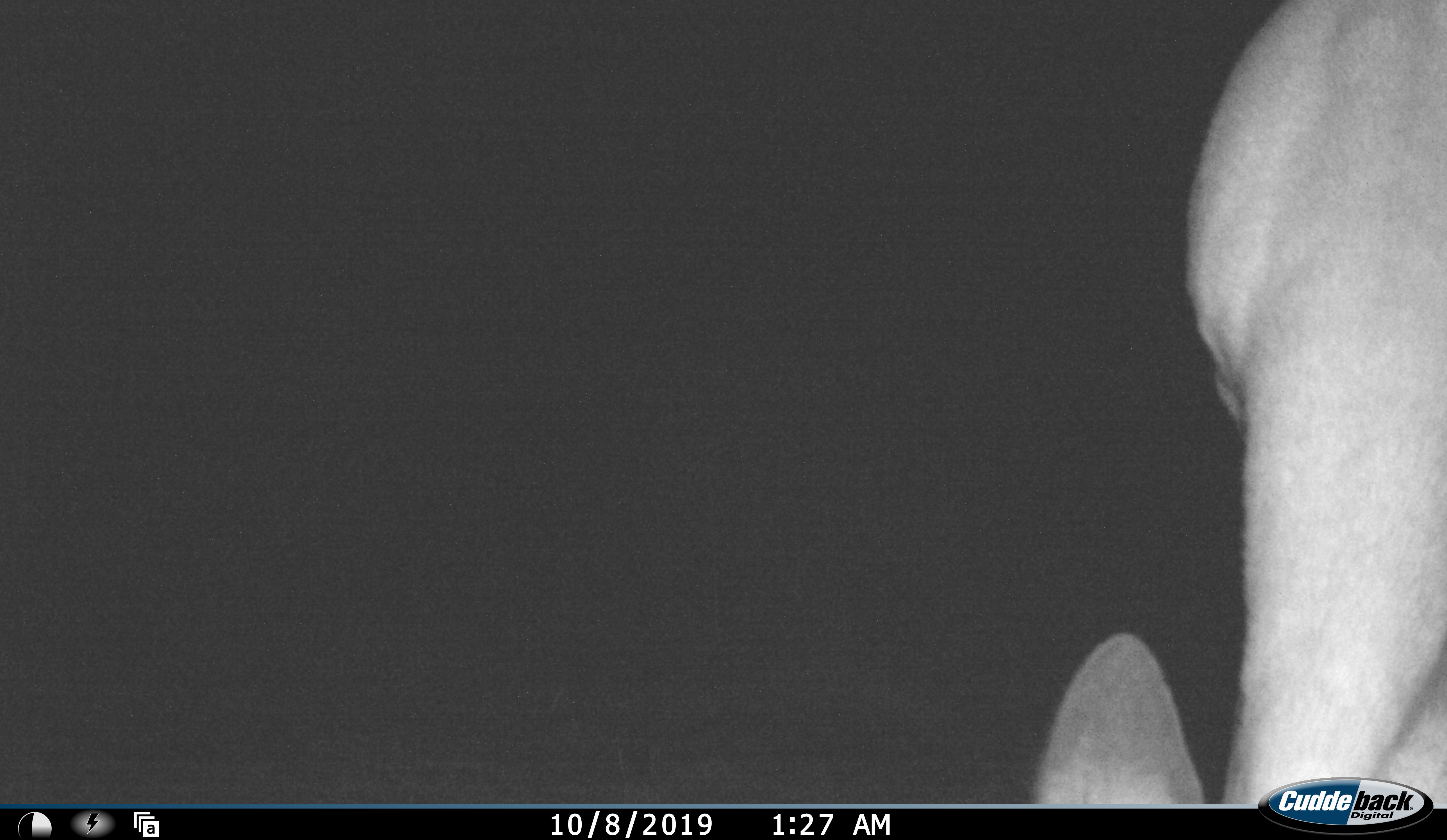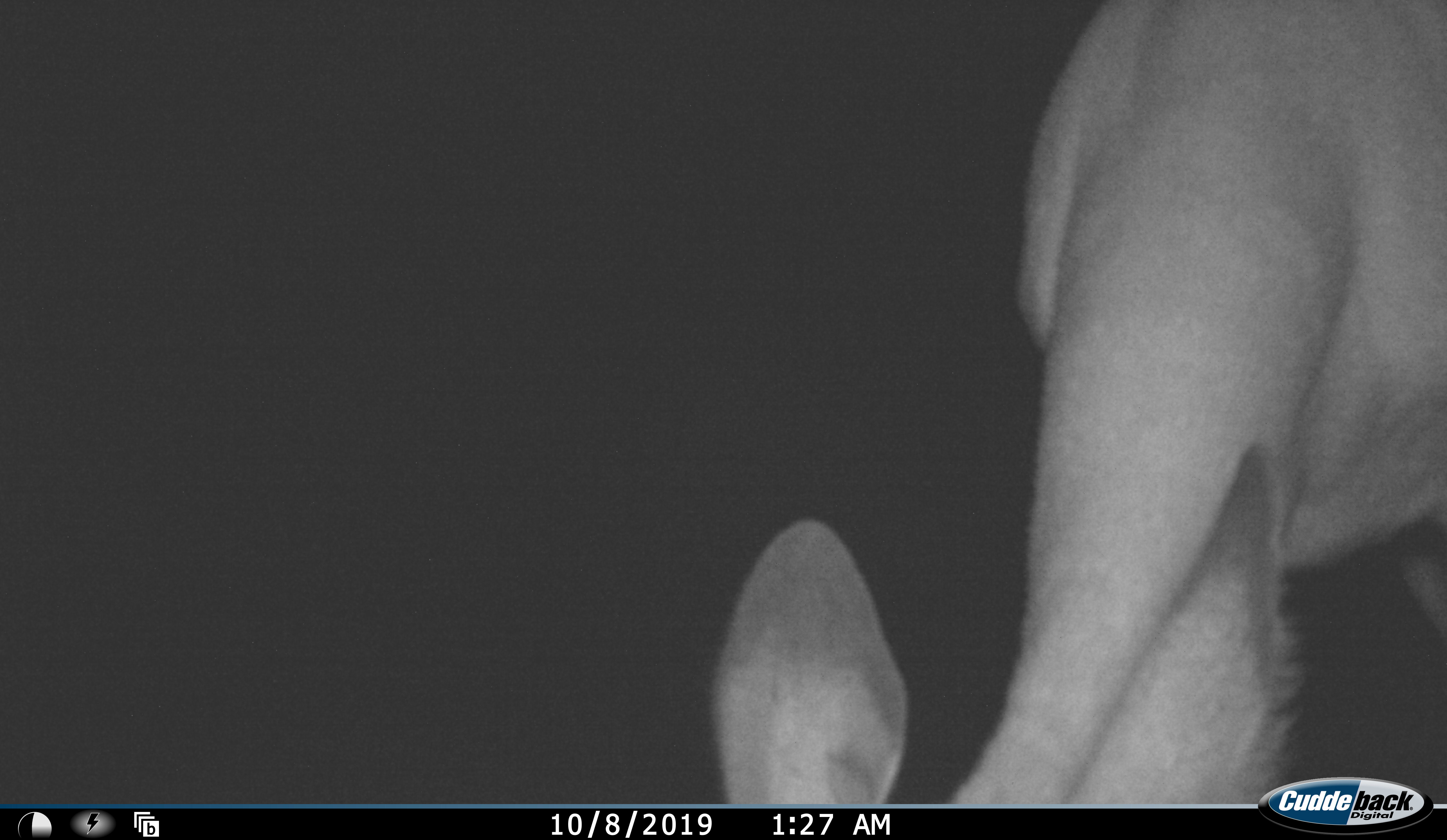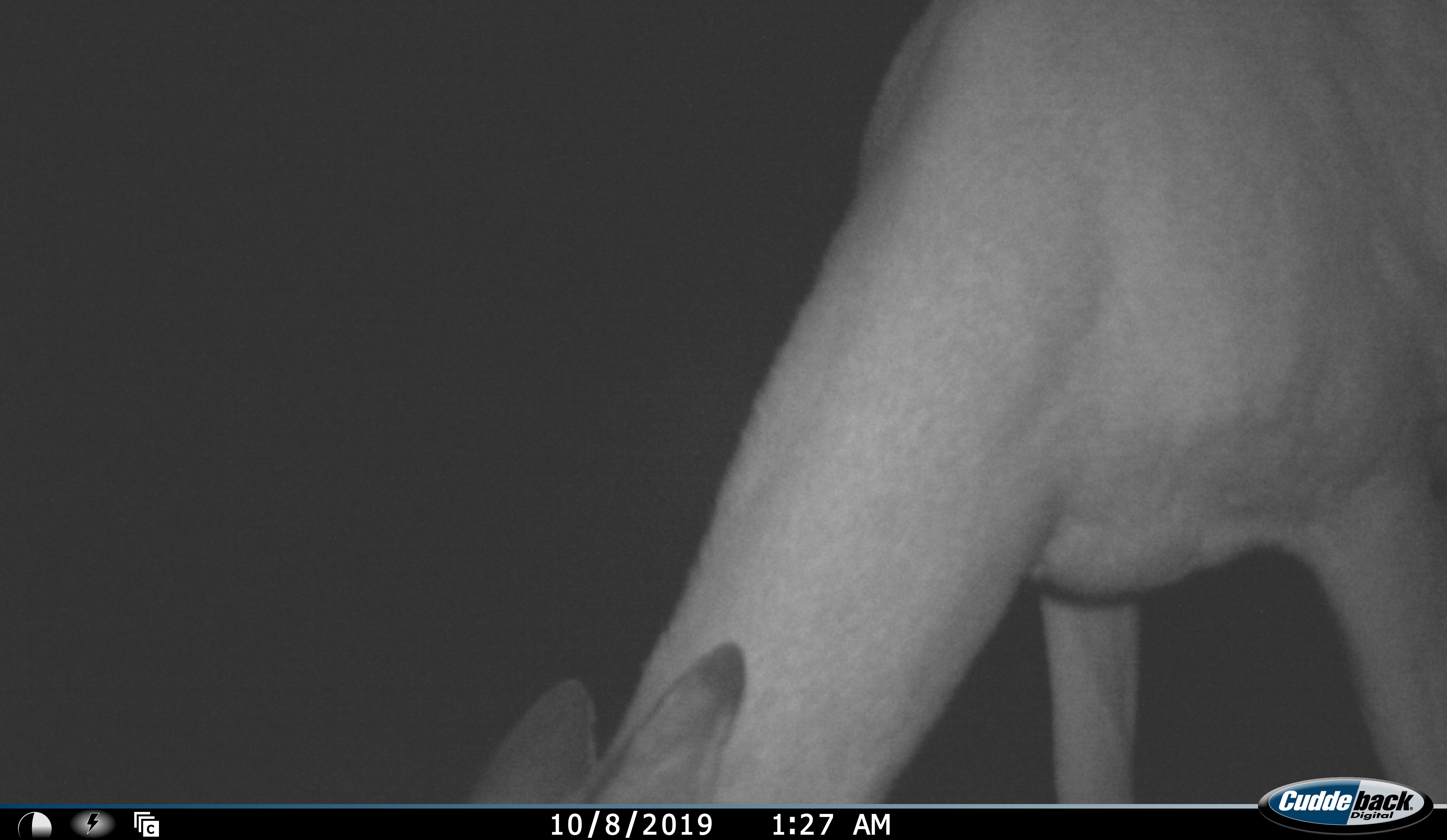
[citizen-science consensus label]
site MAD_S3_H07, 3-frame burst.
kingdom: Animalia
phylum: Chordata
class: Mammalia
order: Artiodactyla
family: Bovidae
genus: Aepyceros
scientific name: Aepyceros melampus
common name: impala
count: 1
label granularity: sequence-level